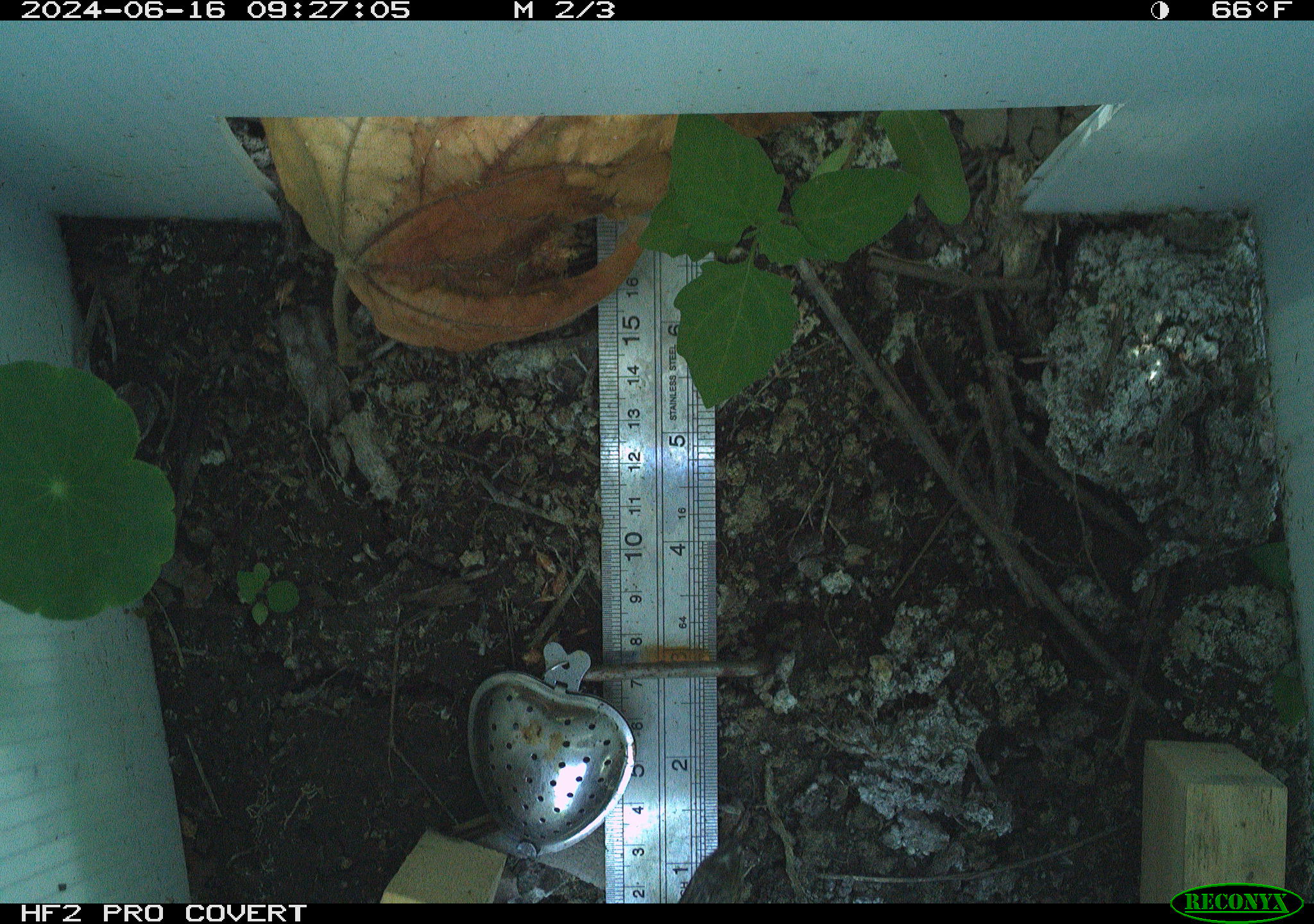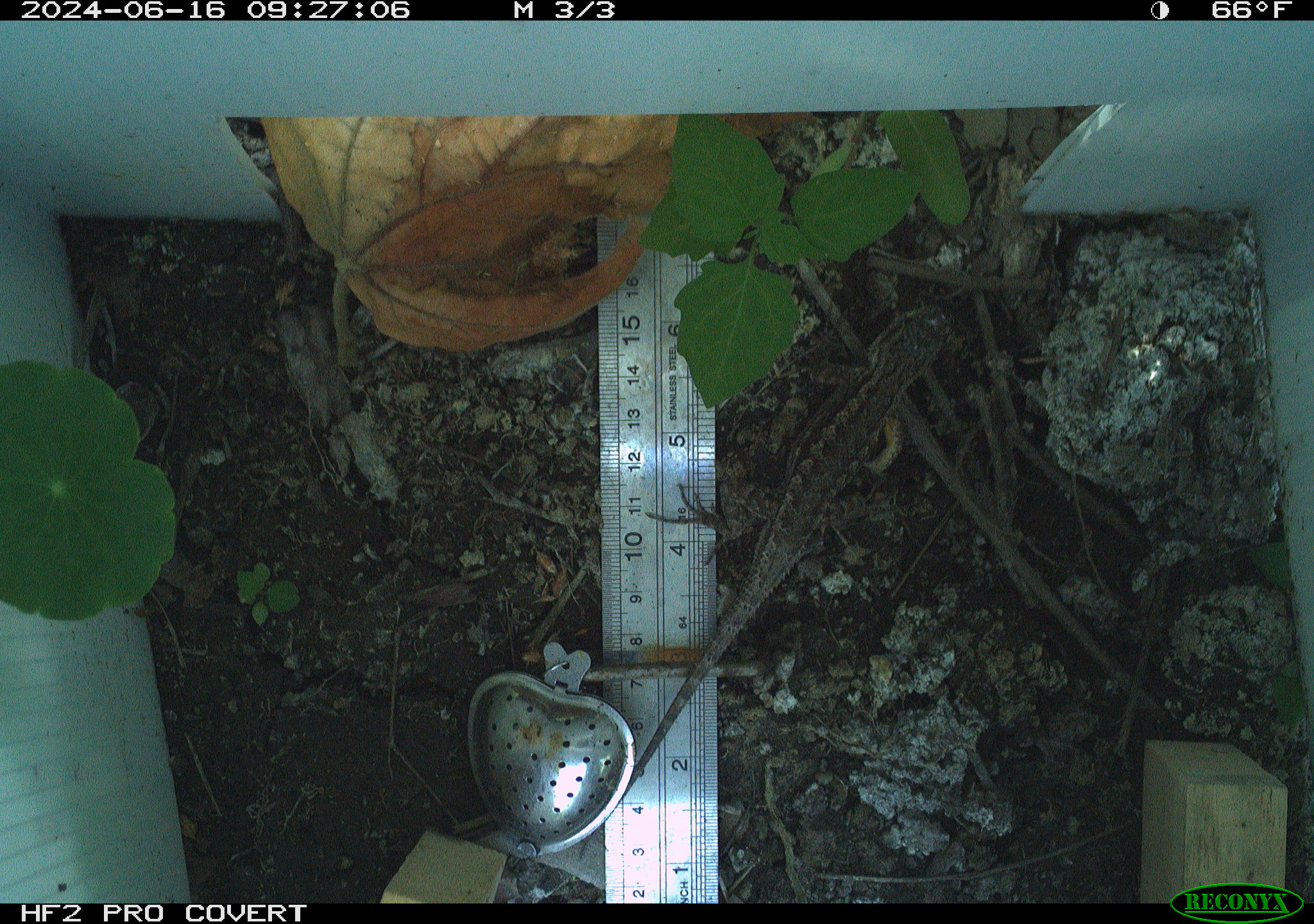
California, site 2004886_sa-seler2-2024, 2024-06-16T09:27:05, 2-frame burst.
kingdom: Animalia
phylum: Chordata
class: Reptilia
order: Squamata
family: Phrynosomatidae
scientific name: Phrynosomatidae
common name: phrynosomatid lizards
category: phrynosomatidae family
Phrynosomatidae family (phrynosomatid lizards) (Phrynosomatidae).